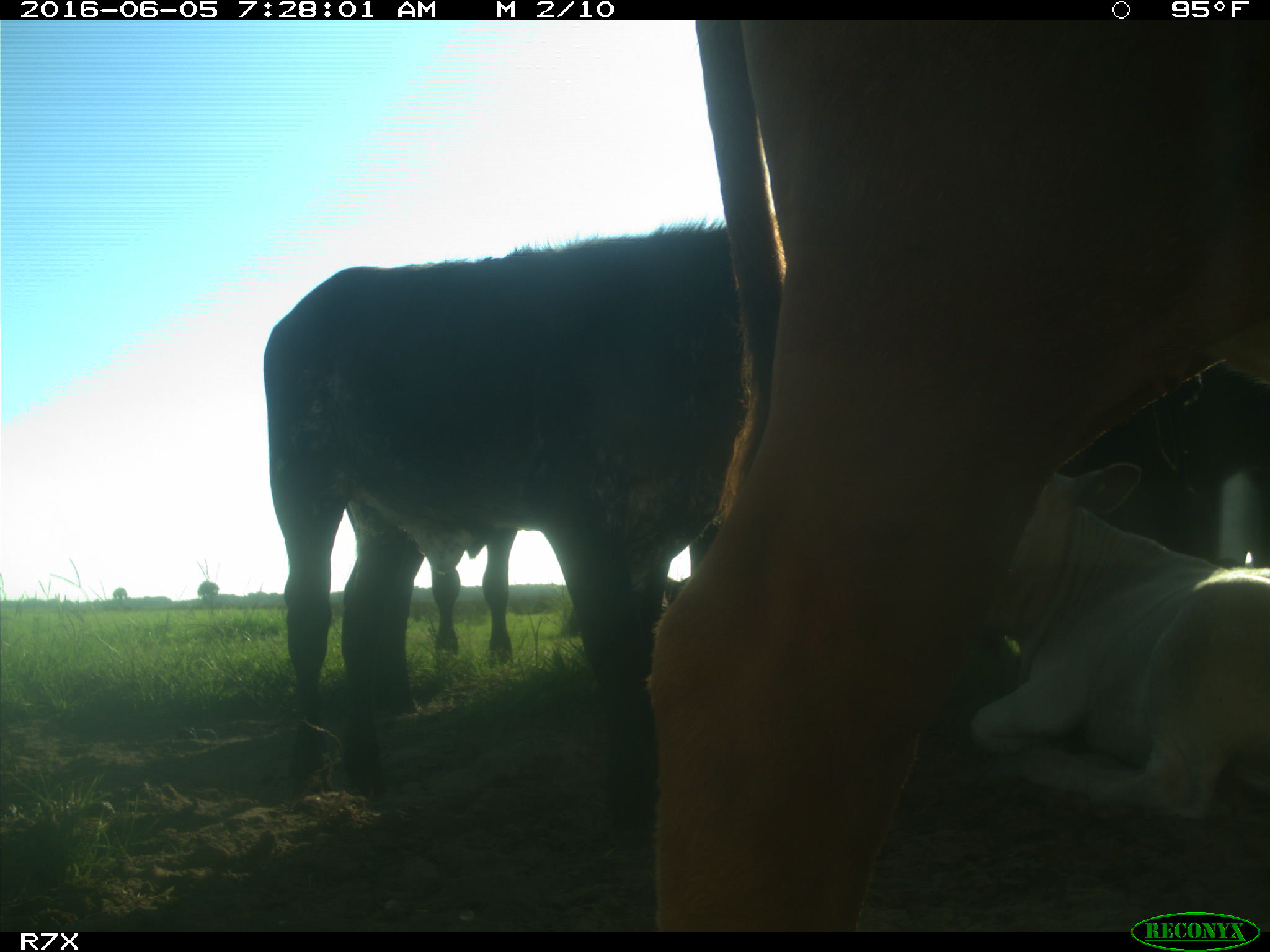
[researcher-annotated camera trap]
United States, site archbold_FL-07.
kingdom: Animalia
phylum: Chordata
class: Mammalia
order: Artiodactyla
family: Bovidae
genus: Bos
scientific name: Bos taurus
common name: domestic cow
Bos taurus (domestic cow).